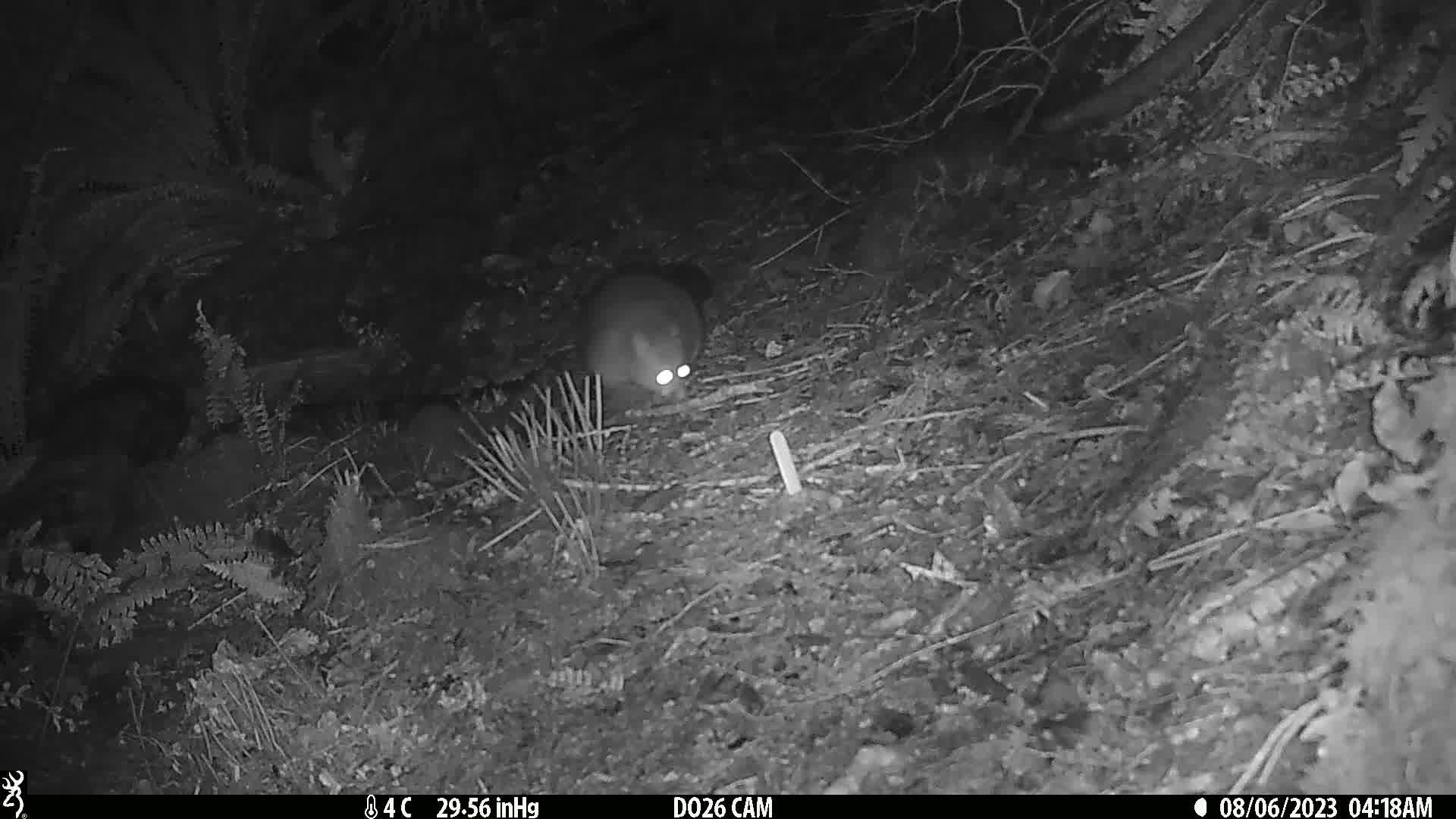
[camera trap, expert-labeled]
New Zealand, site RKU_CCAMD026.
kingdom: Animalia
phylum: Chordata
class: Mammalia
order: Diprotodontia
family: Phalangeridae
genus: Trichosurus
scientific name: Trichosurus vulpecula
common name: common brushtail possum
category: possum